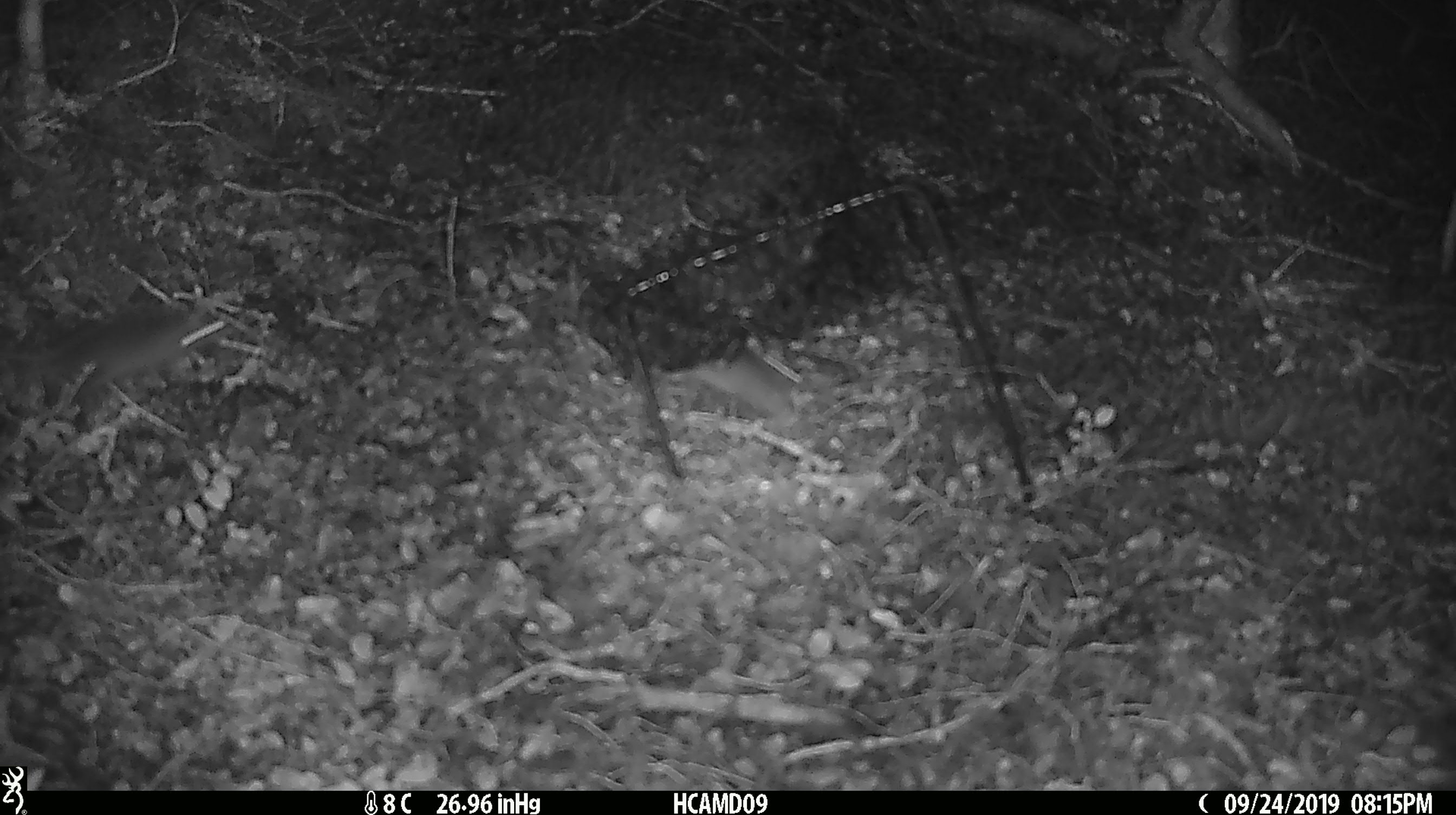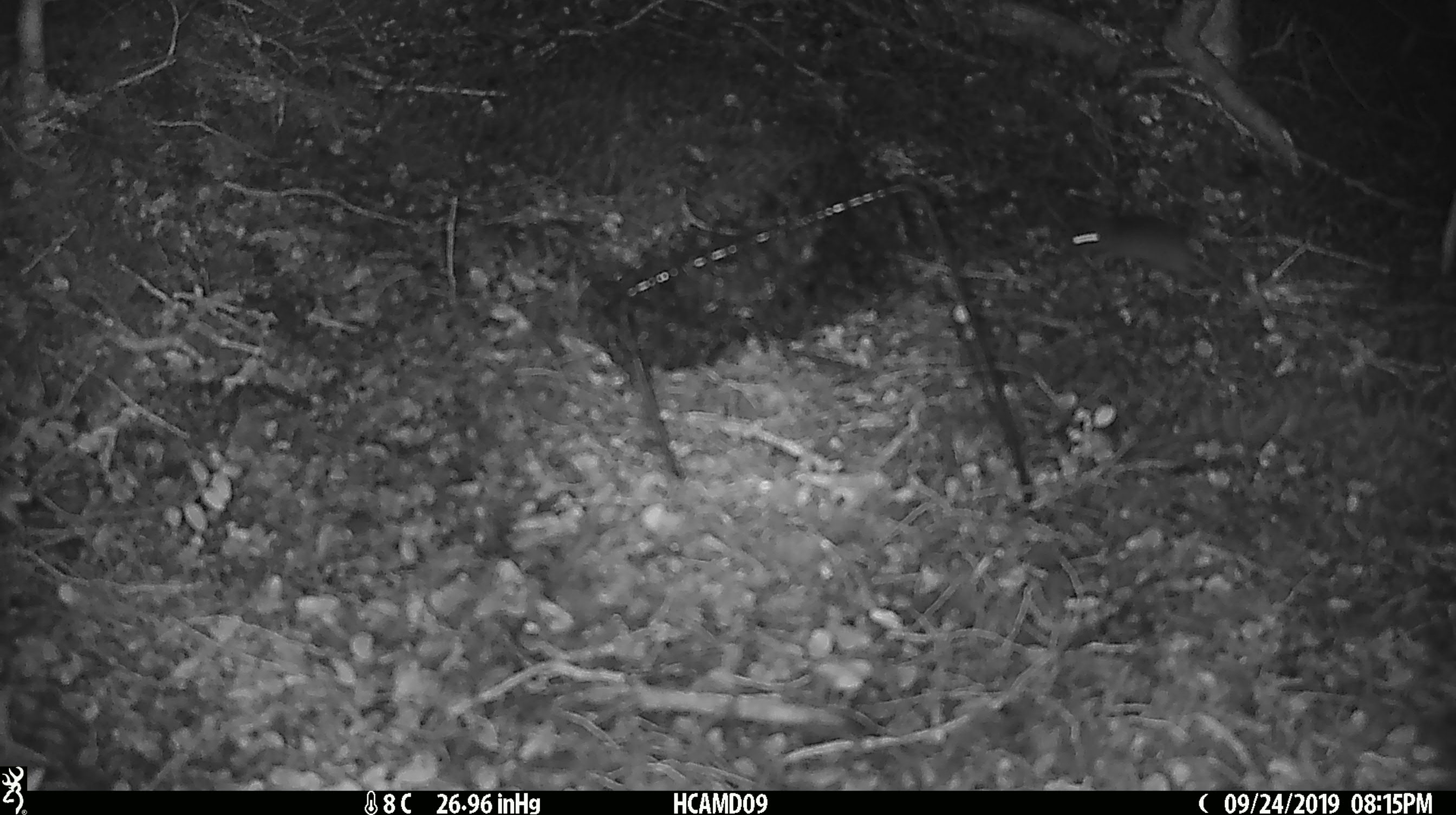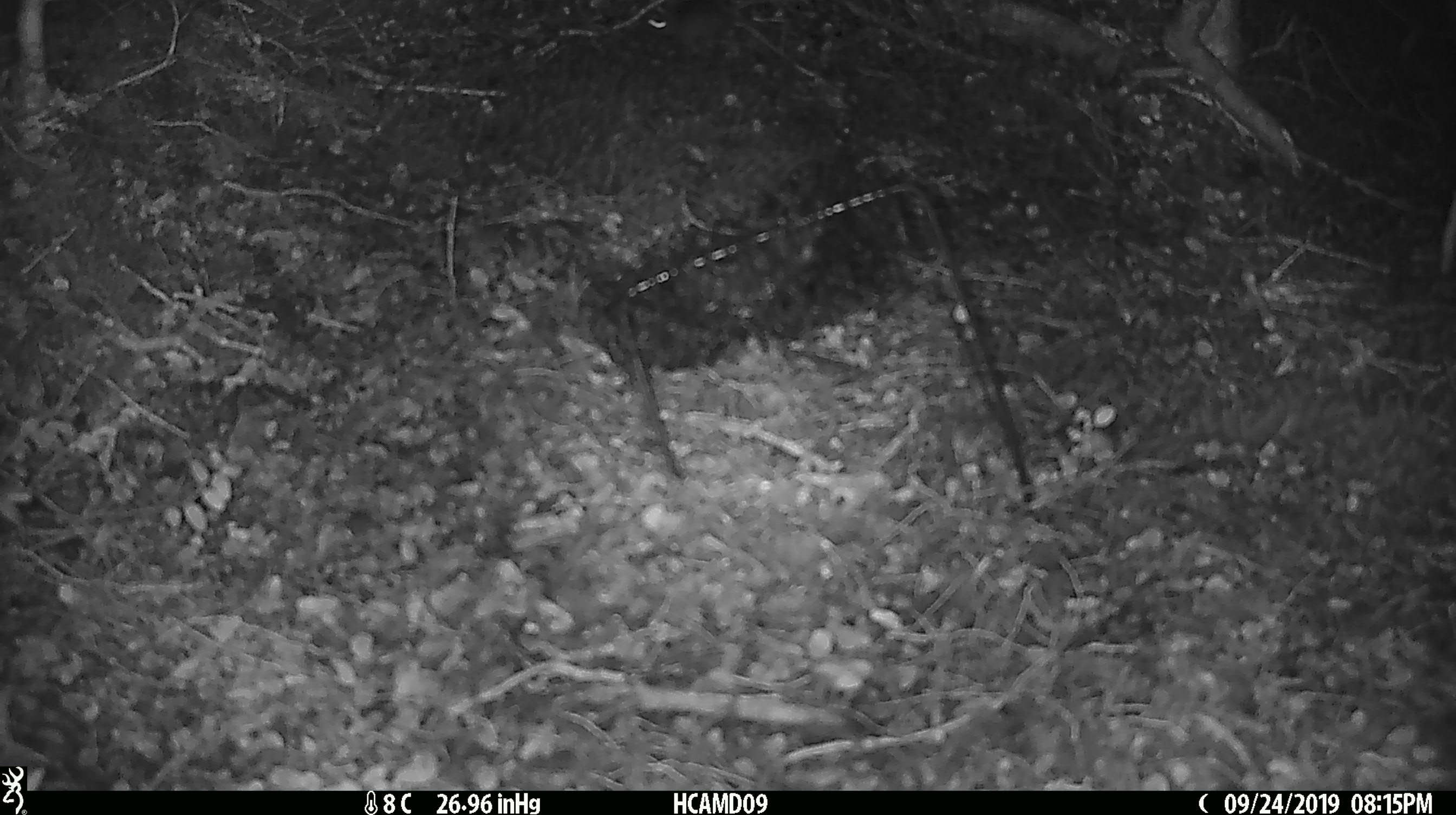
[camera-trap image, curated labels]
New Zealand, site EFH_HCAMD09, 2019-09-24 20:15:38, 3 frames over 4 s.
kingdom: Animalia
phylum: Chordata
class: Mammalia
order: Rodentia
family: Muridae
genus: Mus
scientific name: Mus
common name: mouse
Mouse (Mus).